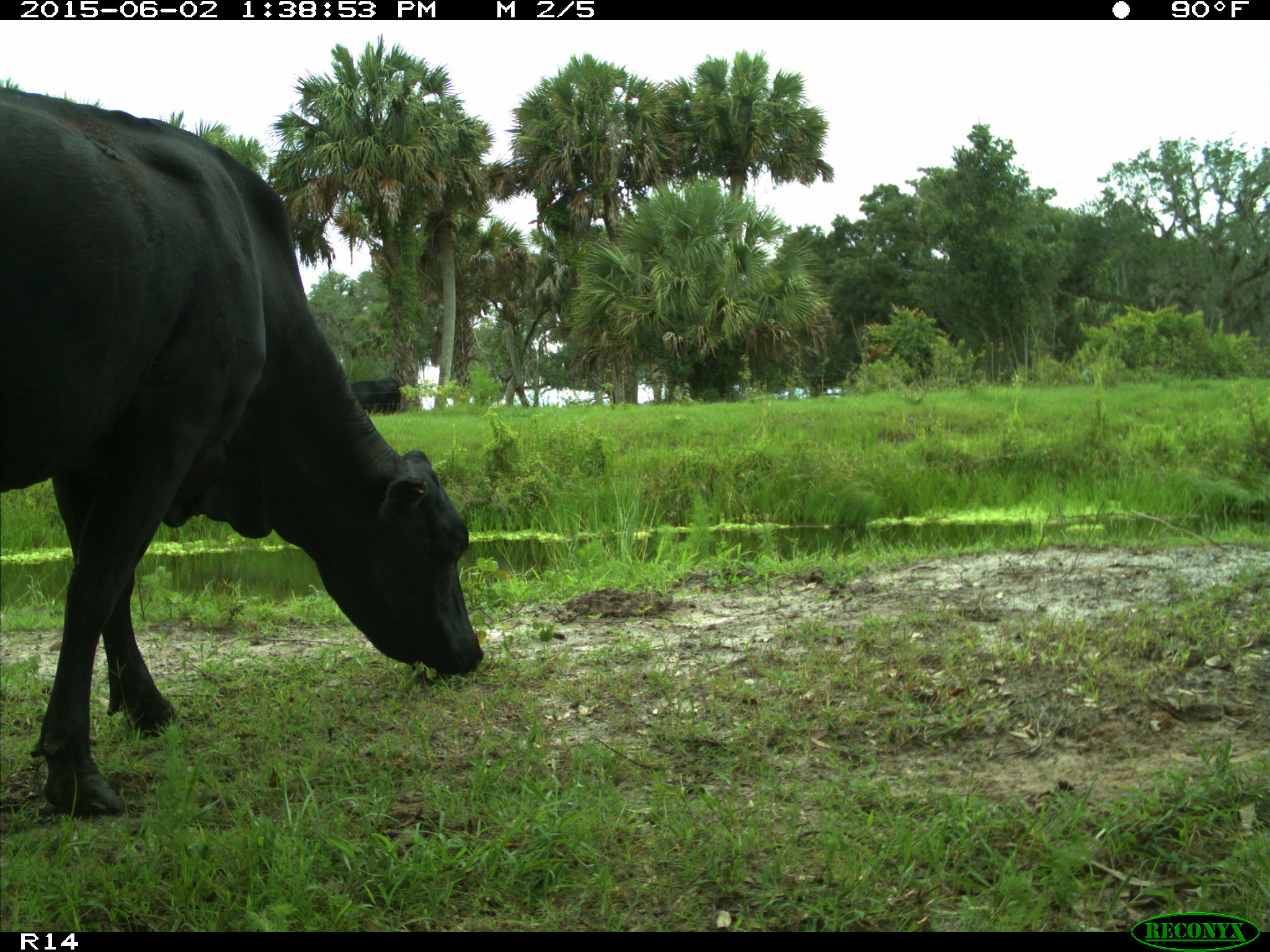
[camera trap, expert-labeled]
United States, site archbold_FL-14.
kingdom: Animalia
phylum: Chordata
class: Mammalia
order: Artiodactyla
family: Bovidae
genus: Bos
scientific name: Bos taurus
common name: domestic cow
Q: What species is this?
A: Bos taurus (domestic cow).